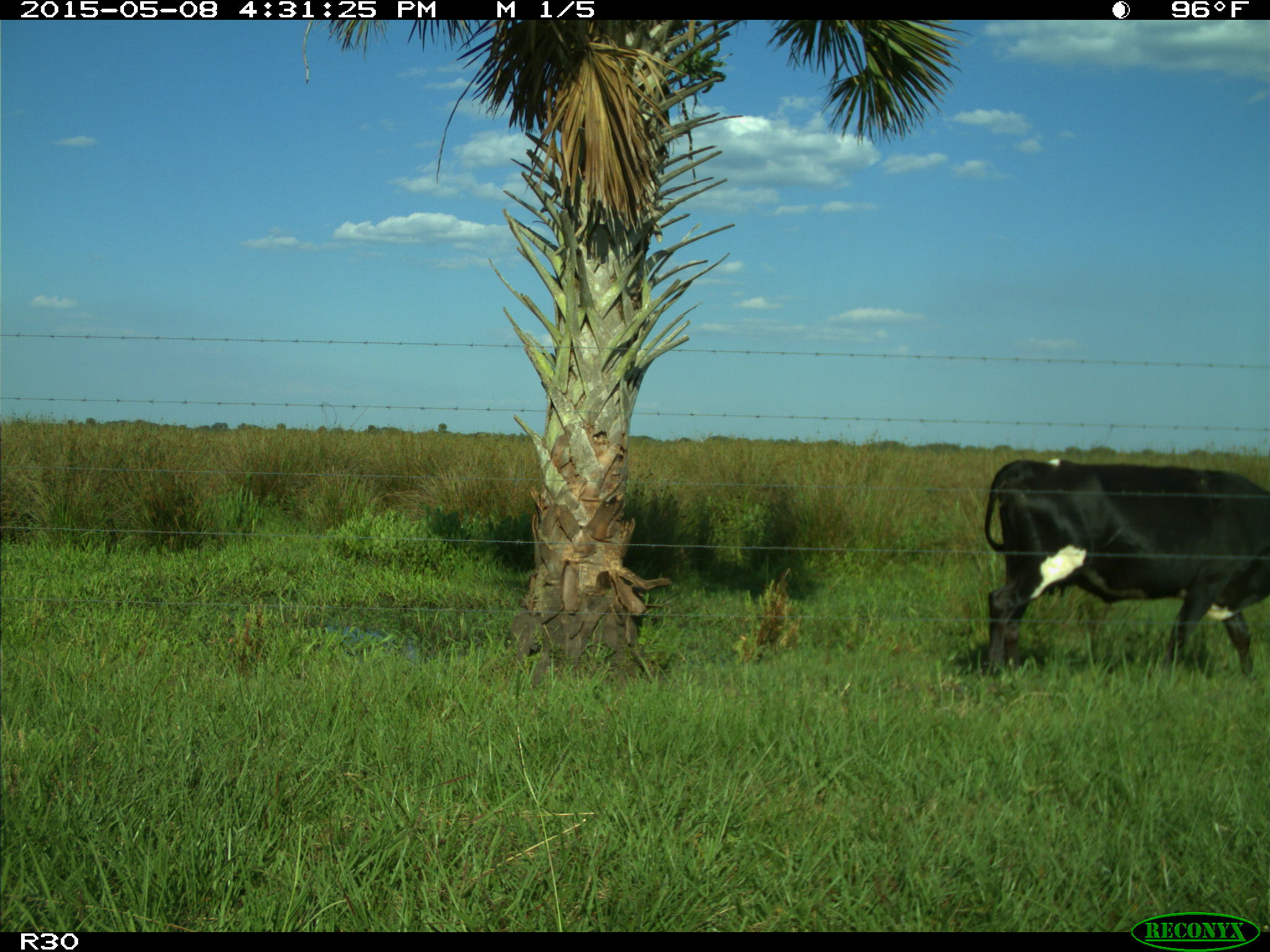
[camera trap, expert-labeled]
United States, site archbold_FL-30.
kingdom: Animalia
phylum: Chordata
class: Mammalia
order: Artiodactyla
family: Bovidae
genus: Bos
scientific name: Bos taurus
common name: domestic cow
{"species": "Bos taurus (domestic cow)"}